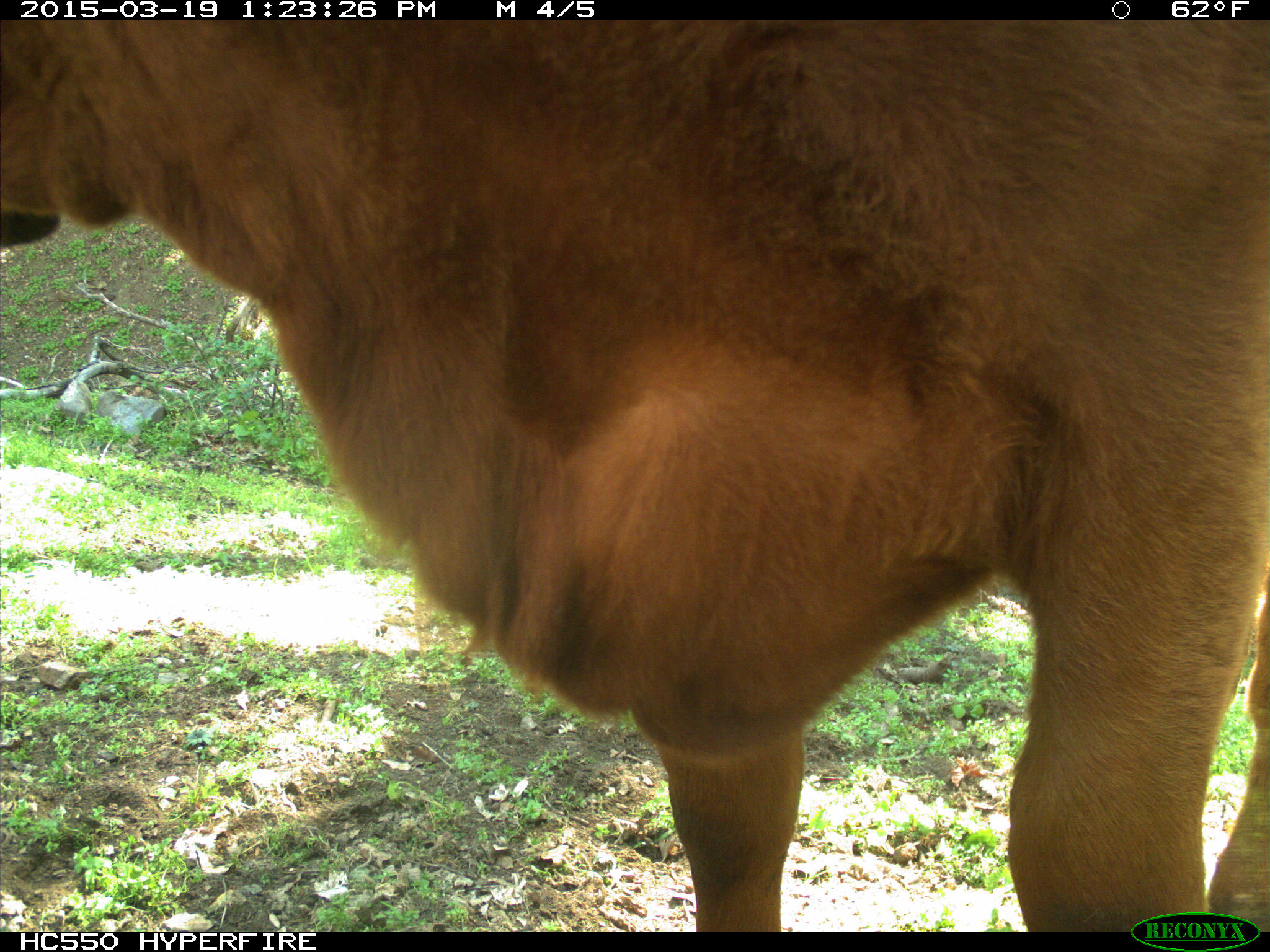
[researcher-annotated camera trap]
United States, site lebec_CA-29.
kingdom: Animalia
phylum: Chordata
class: Mammalia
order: Artiodactyla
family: Bovidae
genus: Bos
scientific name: Bos taurus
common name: domestic cow